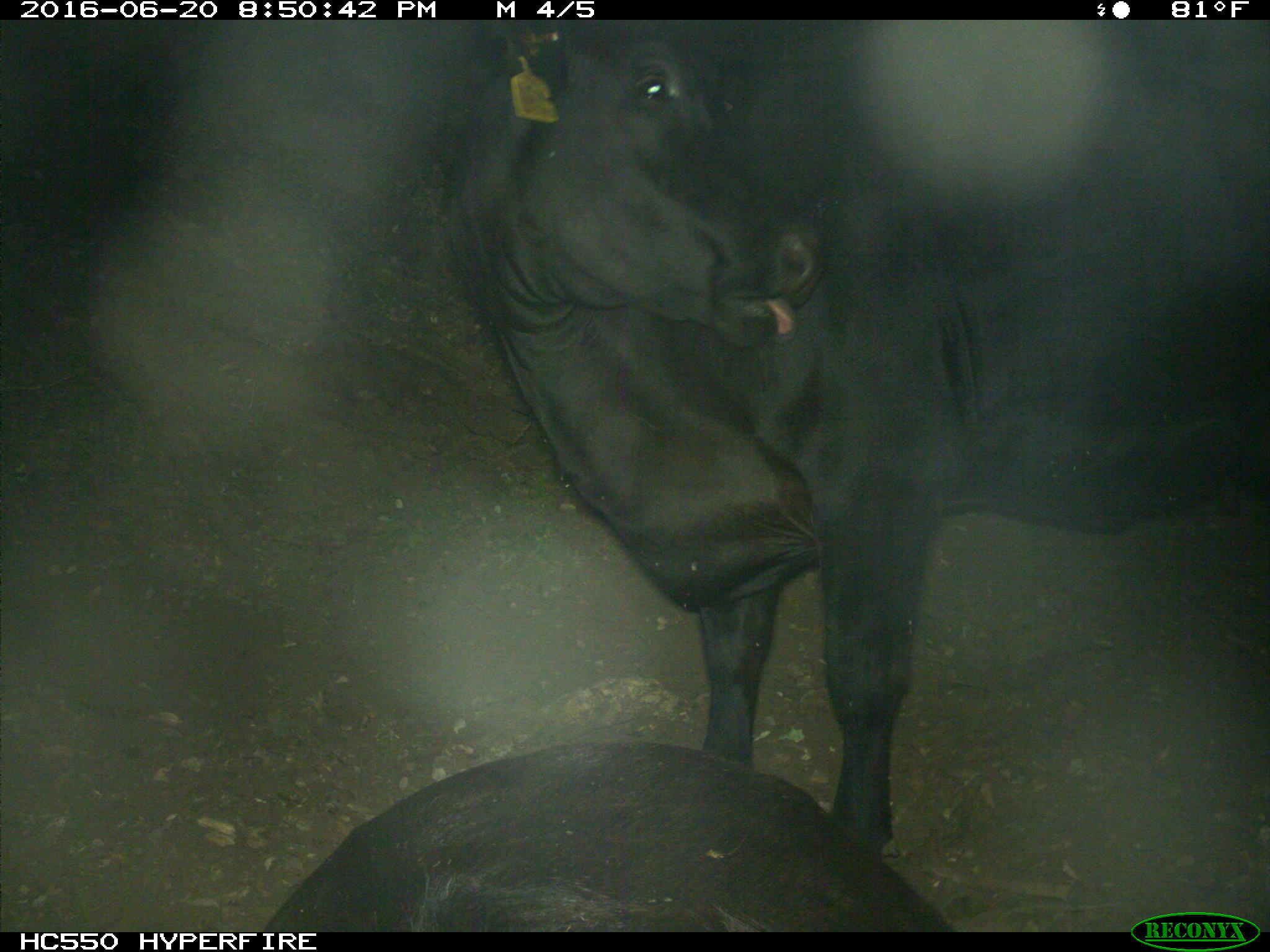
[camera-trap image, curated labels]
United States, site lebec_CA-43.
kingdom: Animalia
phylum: Chordata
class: Mammalia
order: Artiodactyla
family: Bovidae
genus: Bos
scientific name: Bos taurus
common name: domestic cow